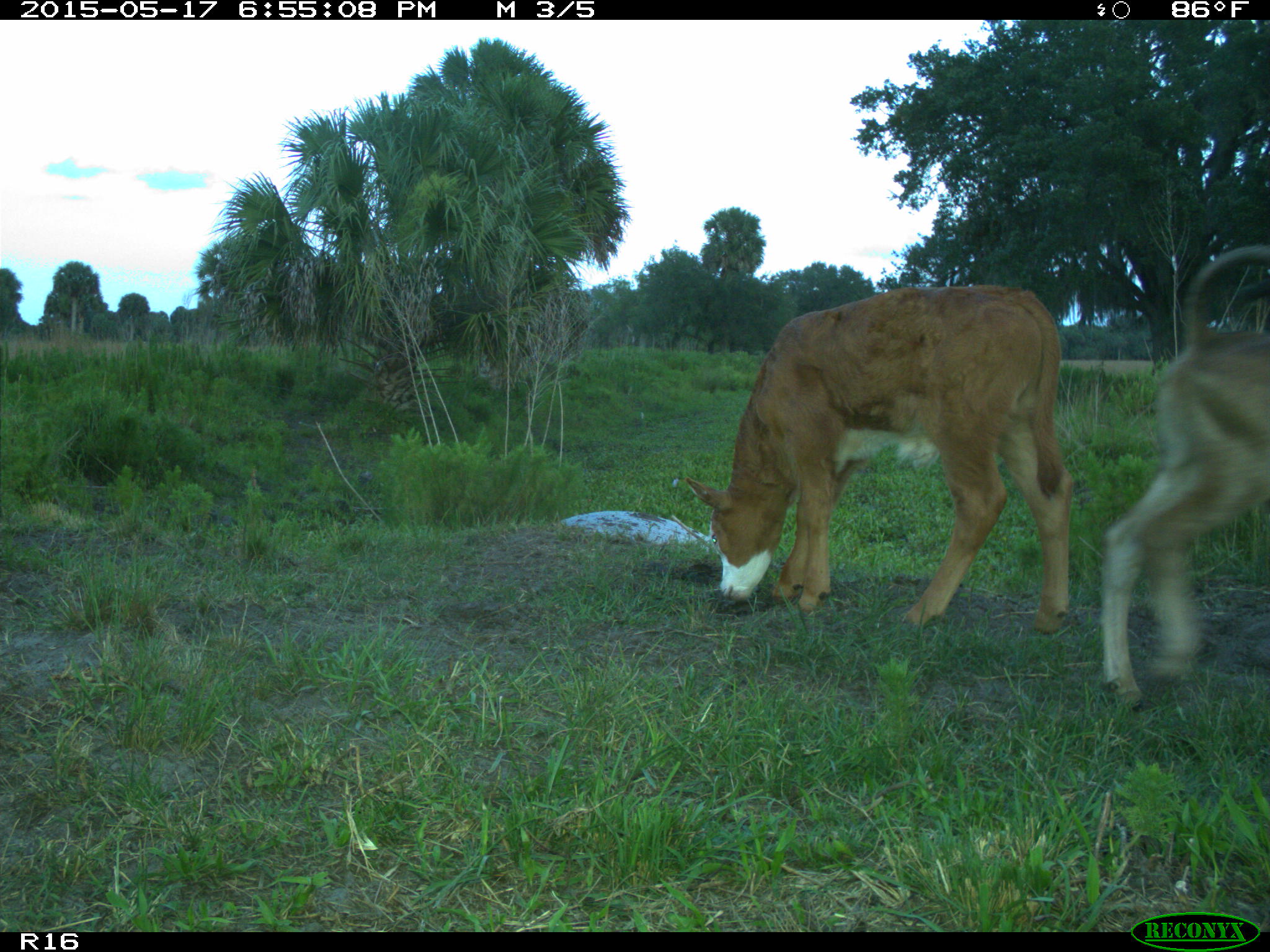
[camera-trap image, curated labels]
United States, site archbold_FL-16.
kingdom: Animalia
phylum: Chordata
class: Mammalia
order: Artiodactyla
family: Bovidae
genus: Bos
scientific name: Bos taurus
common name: domestic cow